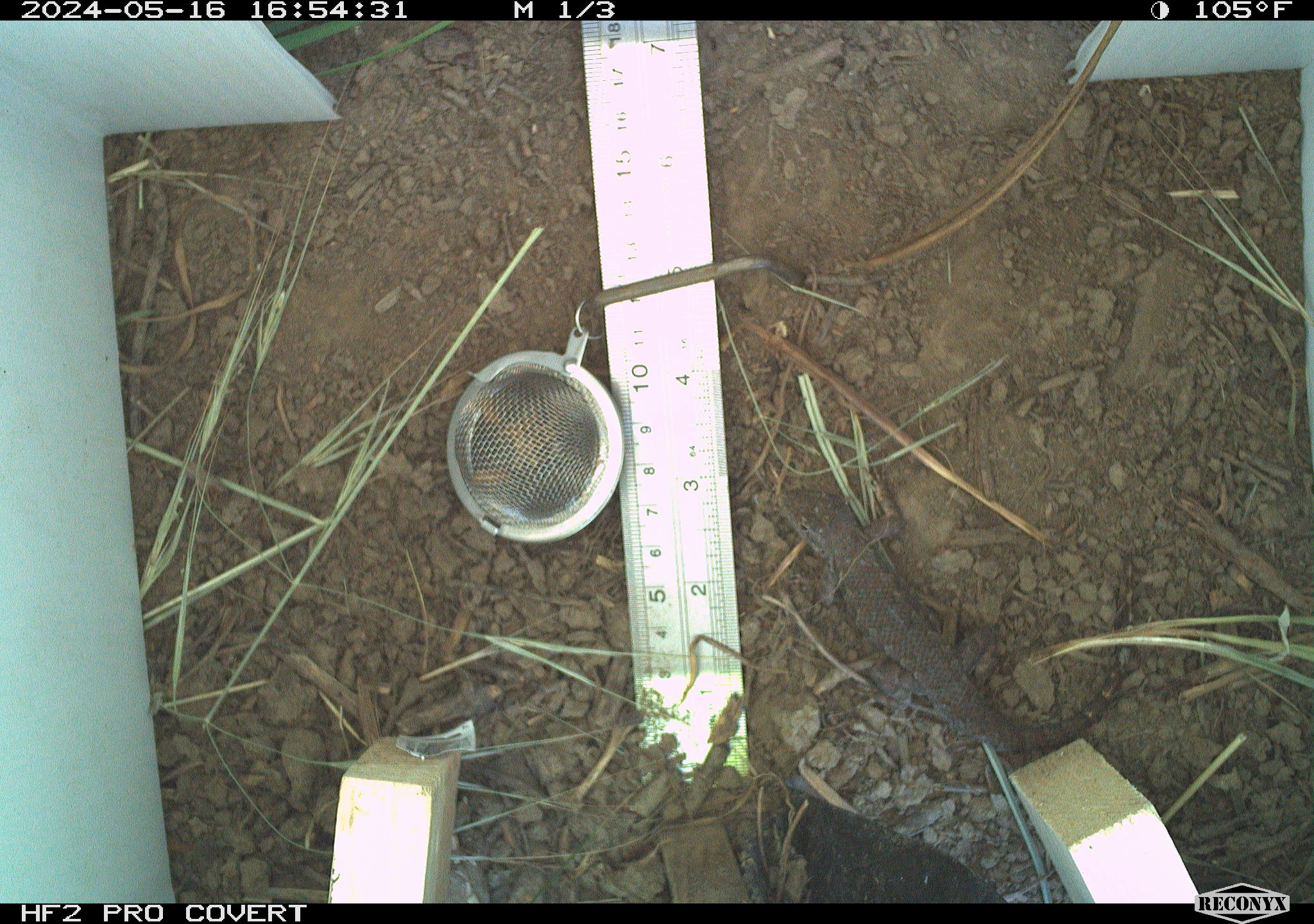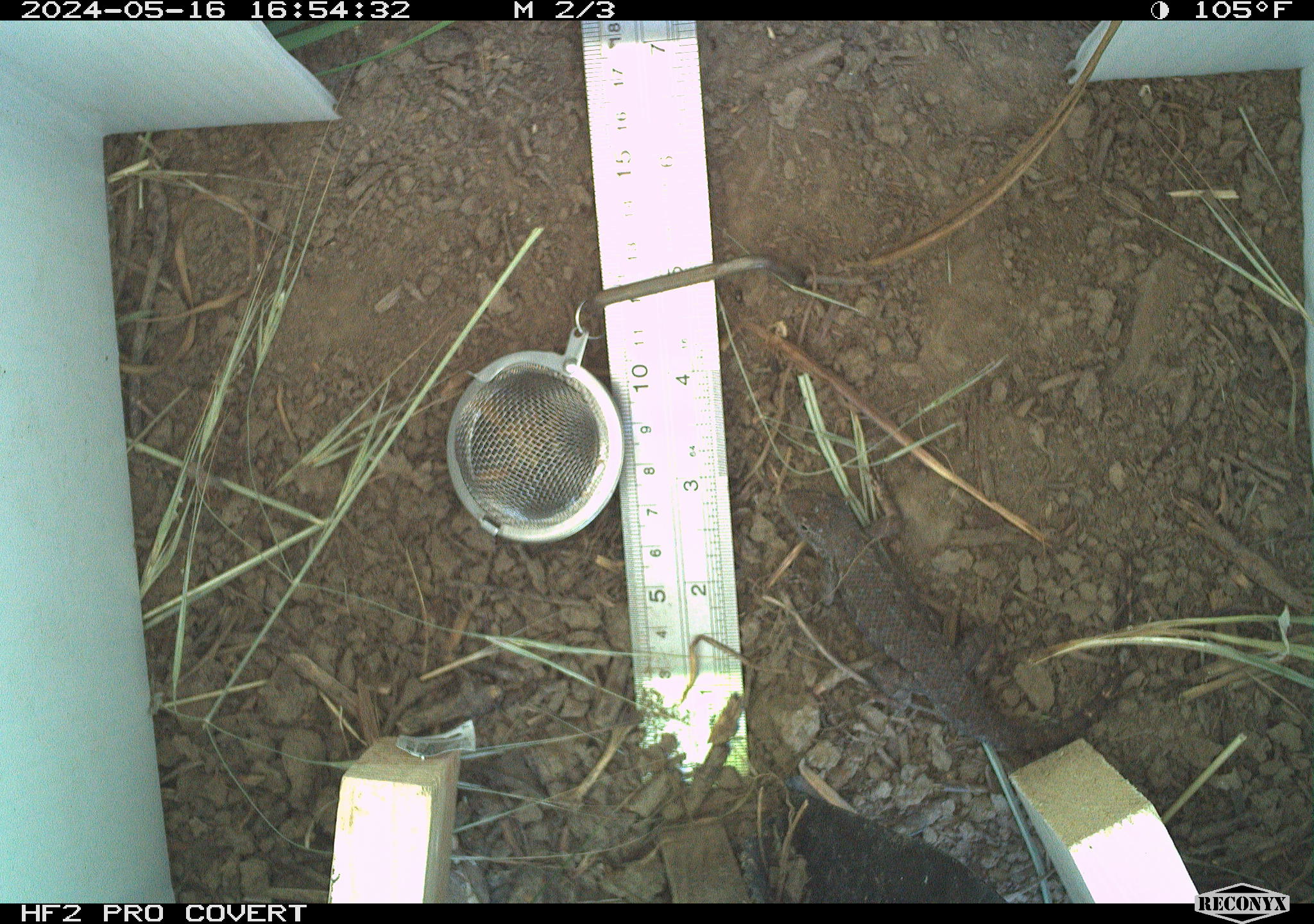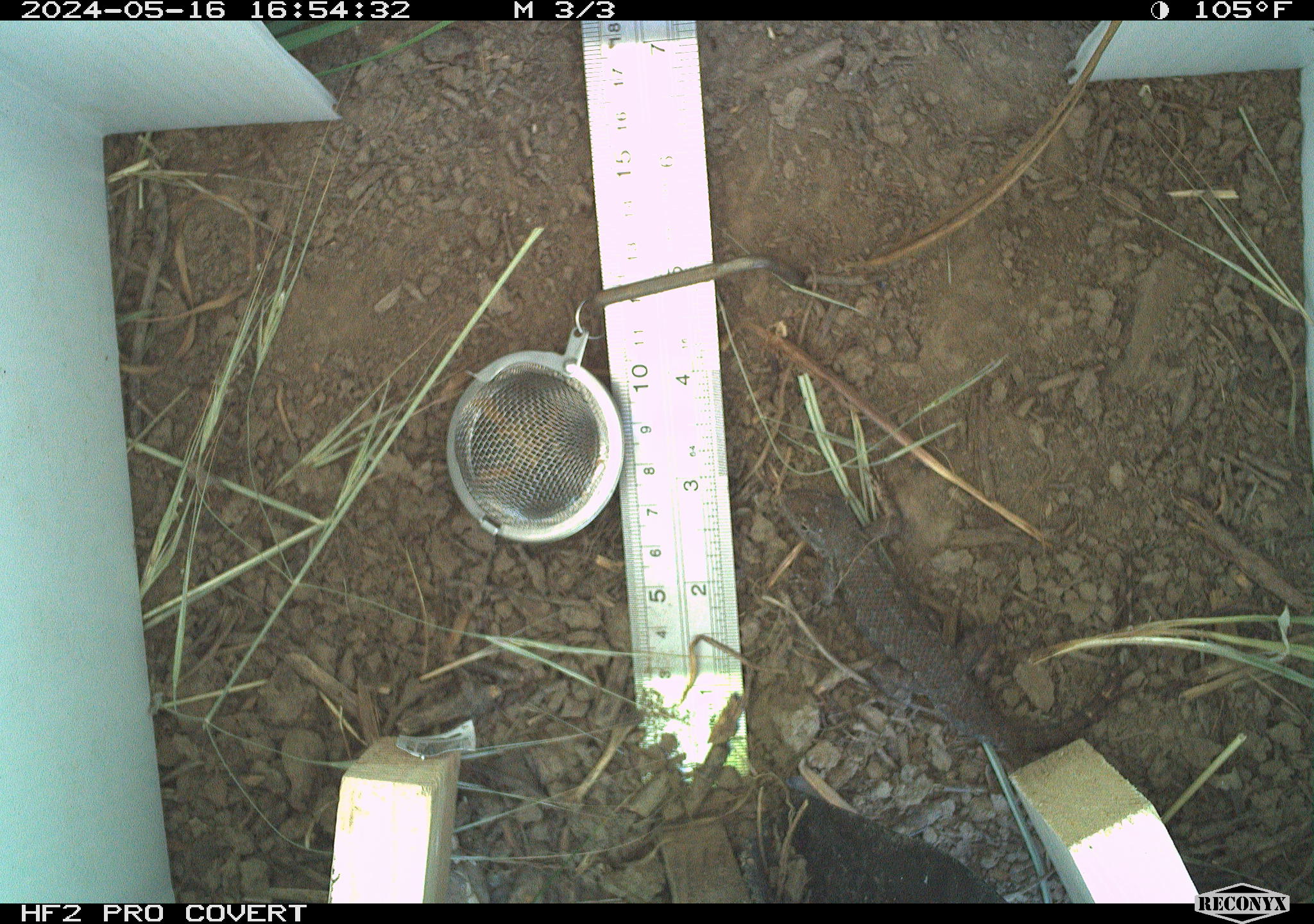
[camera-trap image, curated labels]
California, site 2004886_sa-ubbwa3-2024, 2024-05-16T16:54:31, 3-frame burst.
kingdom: Animalia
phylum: Chordata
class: Reptilia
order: Squamata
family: Phrynosomatidae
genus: Sceloporus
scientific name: Sceloporus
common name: spiny lizards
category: sceloporus species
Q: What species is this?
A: Sceloporus species (spiny lizards) (Sceloporus).